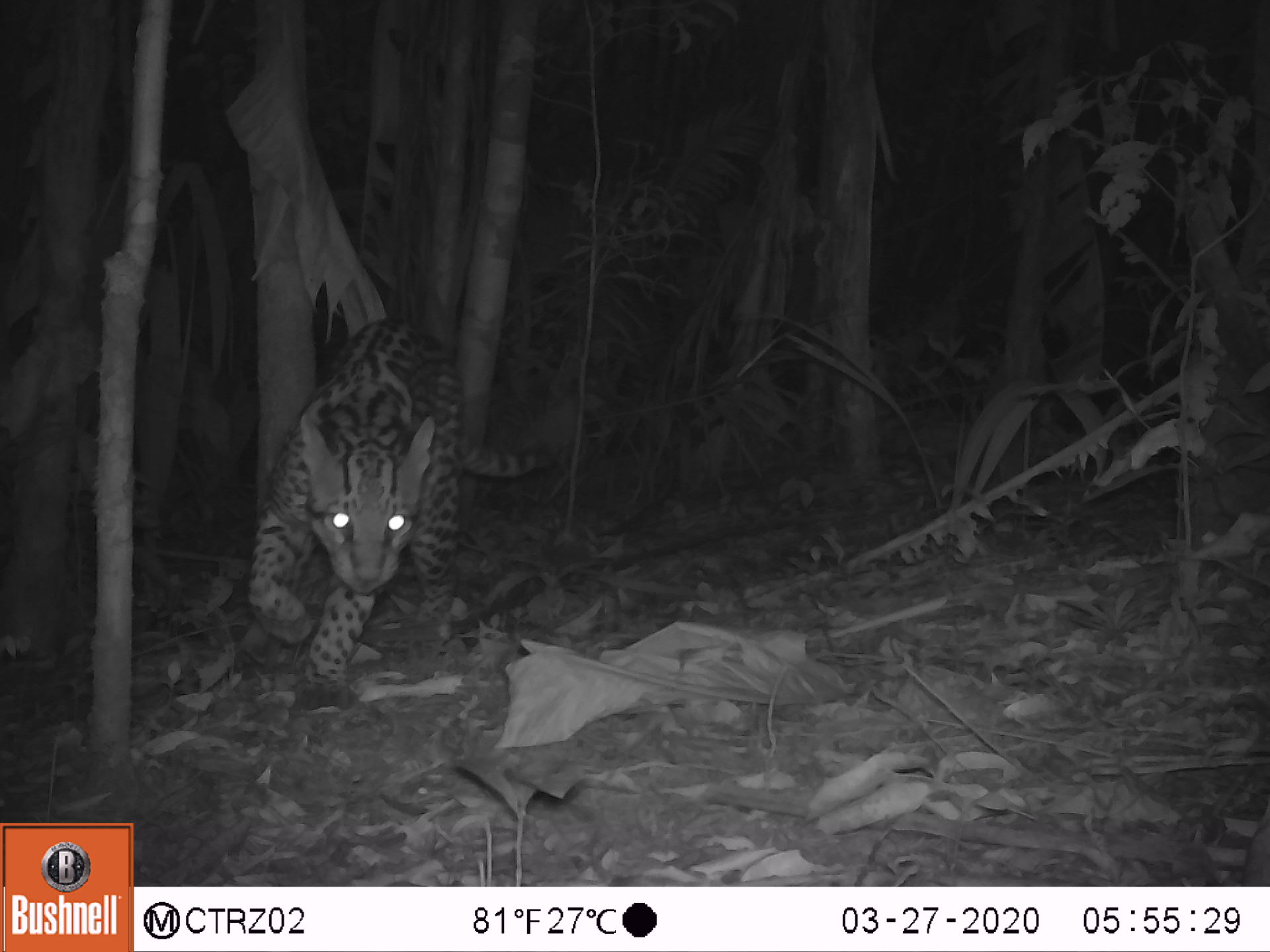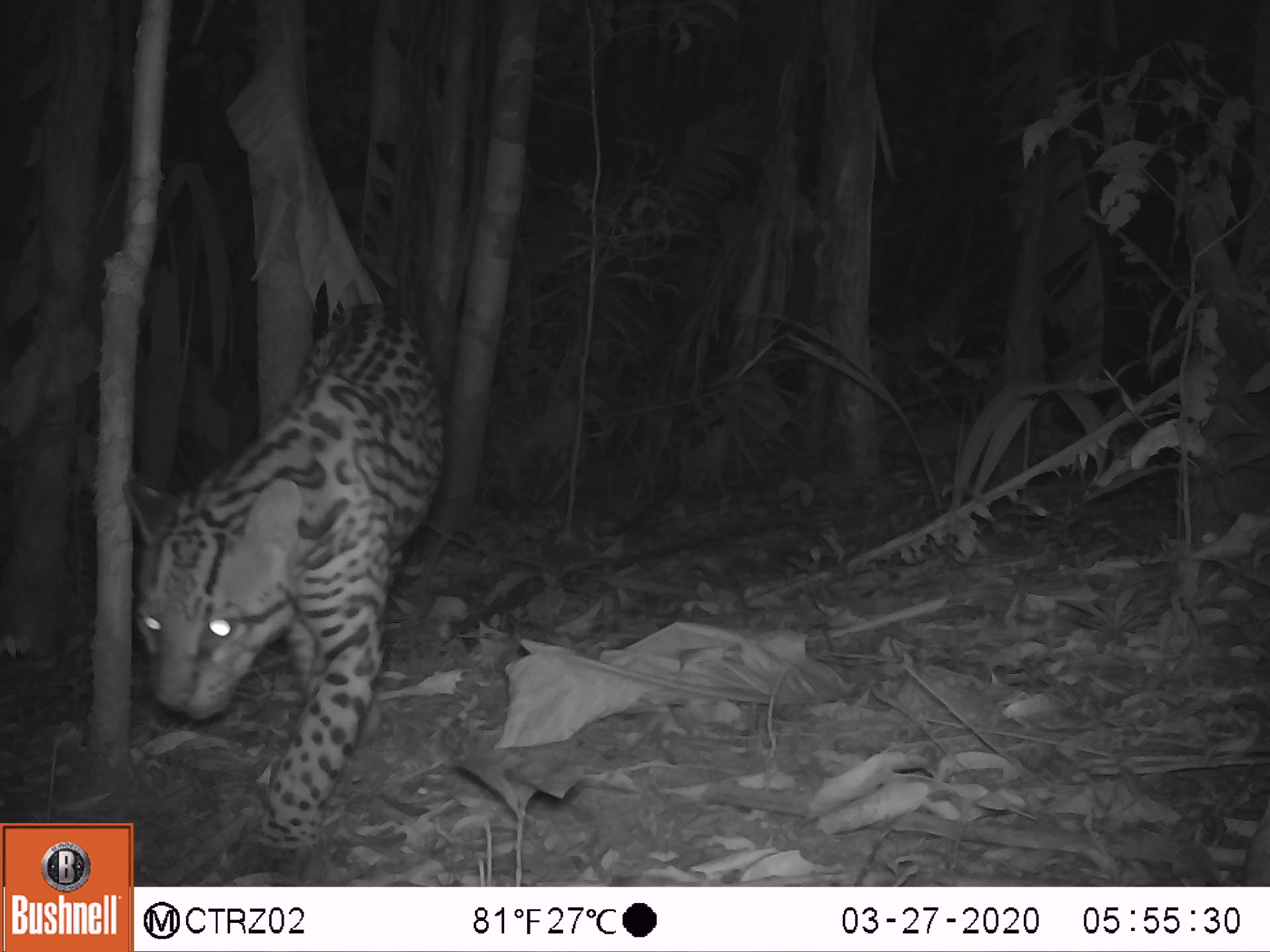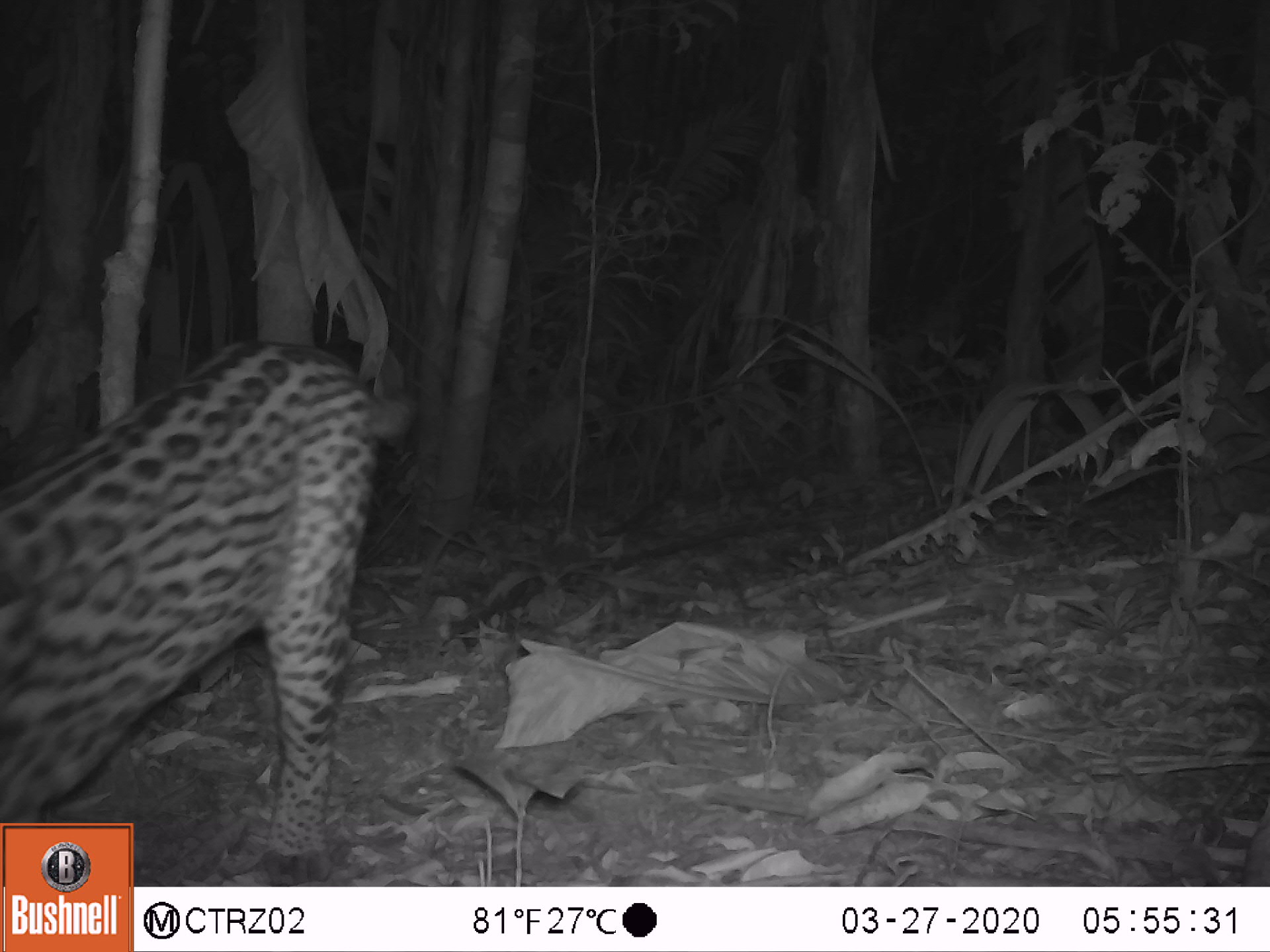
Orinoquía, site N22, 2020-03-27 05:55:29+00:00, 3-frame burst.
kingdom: Animalia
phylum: Chordata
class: Mammalia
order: Carnivora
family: Felidae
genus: Leopardus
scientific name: Leopardus pardalis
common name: ocelot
Ocelot (Leopardus pardalis).